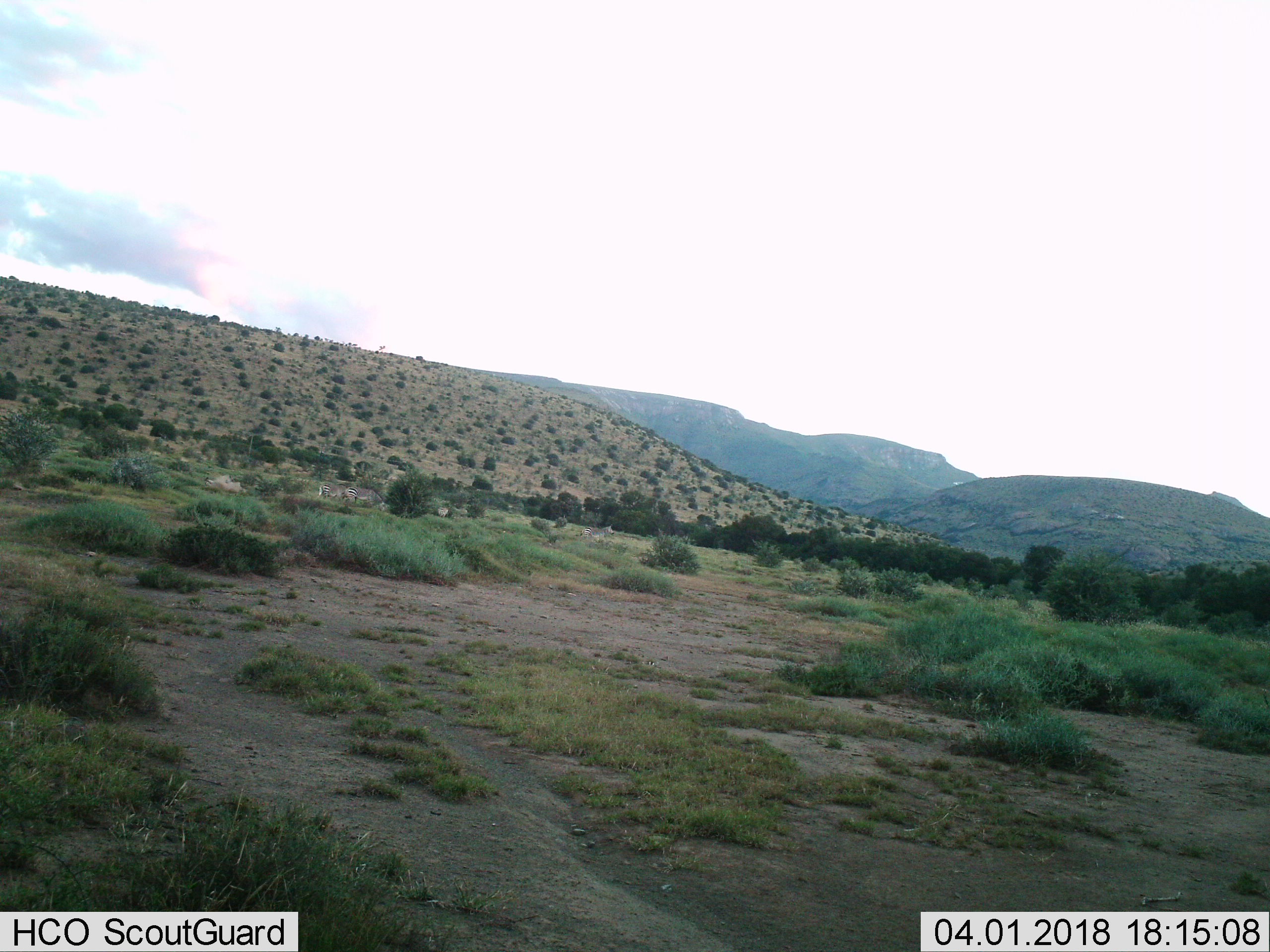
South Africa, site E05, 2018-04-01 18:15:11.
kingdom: Animalia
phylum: Chordata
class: Mammalia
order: Perissodactyla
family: Equidae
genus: Equus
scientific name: Equus zebra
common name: mountain zebra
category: zebramountain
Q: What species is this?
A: Zebramountain (mountain zebra) (Equus zebra).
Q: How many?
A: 3.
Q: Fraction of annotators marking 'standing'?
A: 83%.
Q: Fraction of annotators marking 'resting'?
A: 0%.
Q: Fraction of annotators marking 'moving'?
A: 50%.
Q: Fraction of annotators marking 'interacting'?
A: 0%.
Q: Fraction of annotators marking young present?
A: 17%.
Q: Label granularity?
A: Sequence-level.